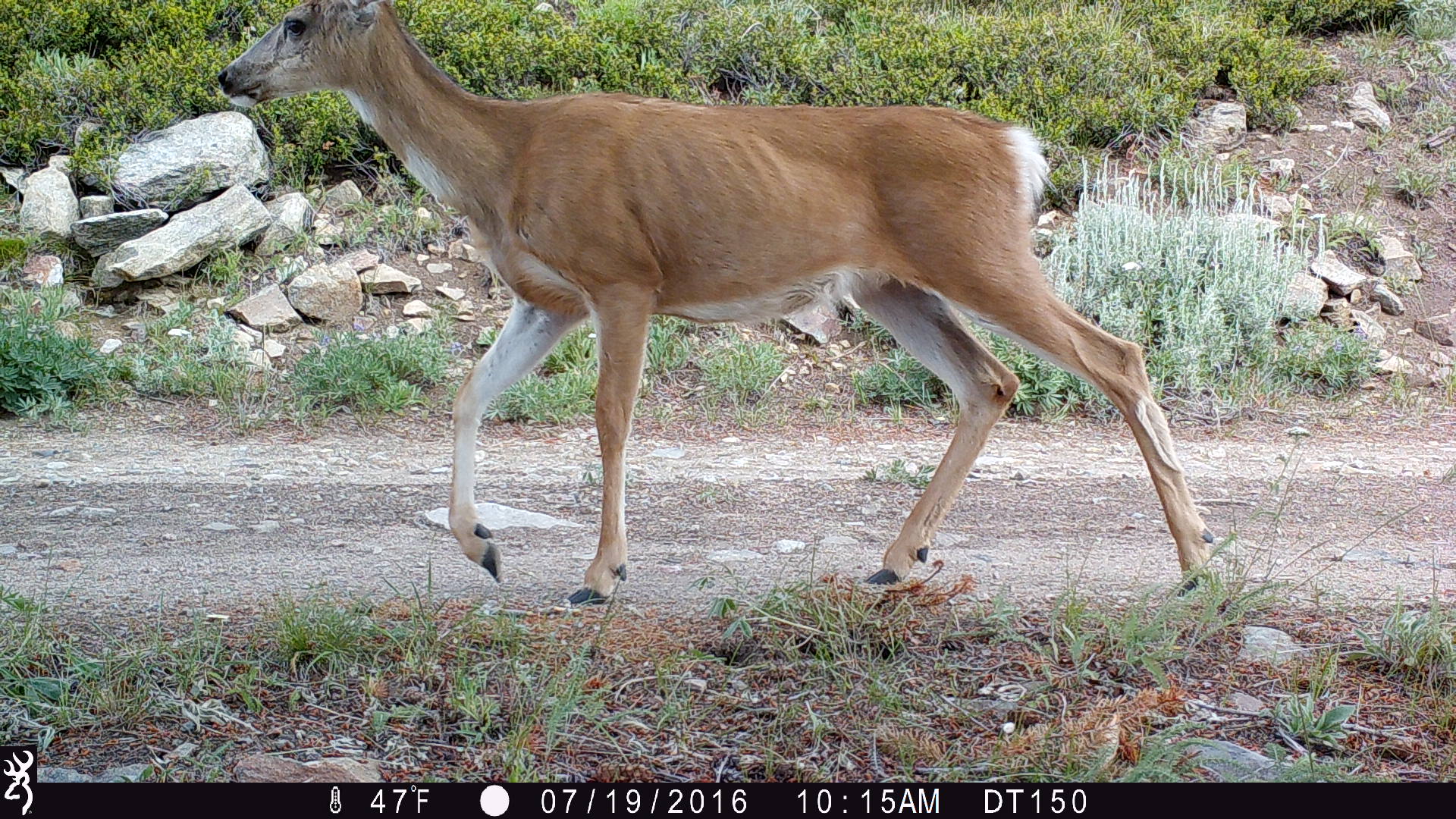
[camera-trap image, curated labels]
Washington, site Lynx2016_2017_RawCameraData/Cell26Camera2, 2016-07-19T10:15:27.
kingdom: Animalia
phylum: Chordata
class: Mammalia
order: Artiodactyla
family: Cervidae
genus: Odocoileus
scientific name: Odocoileus hemionus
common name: mule deer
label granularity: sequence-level